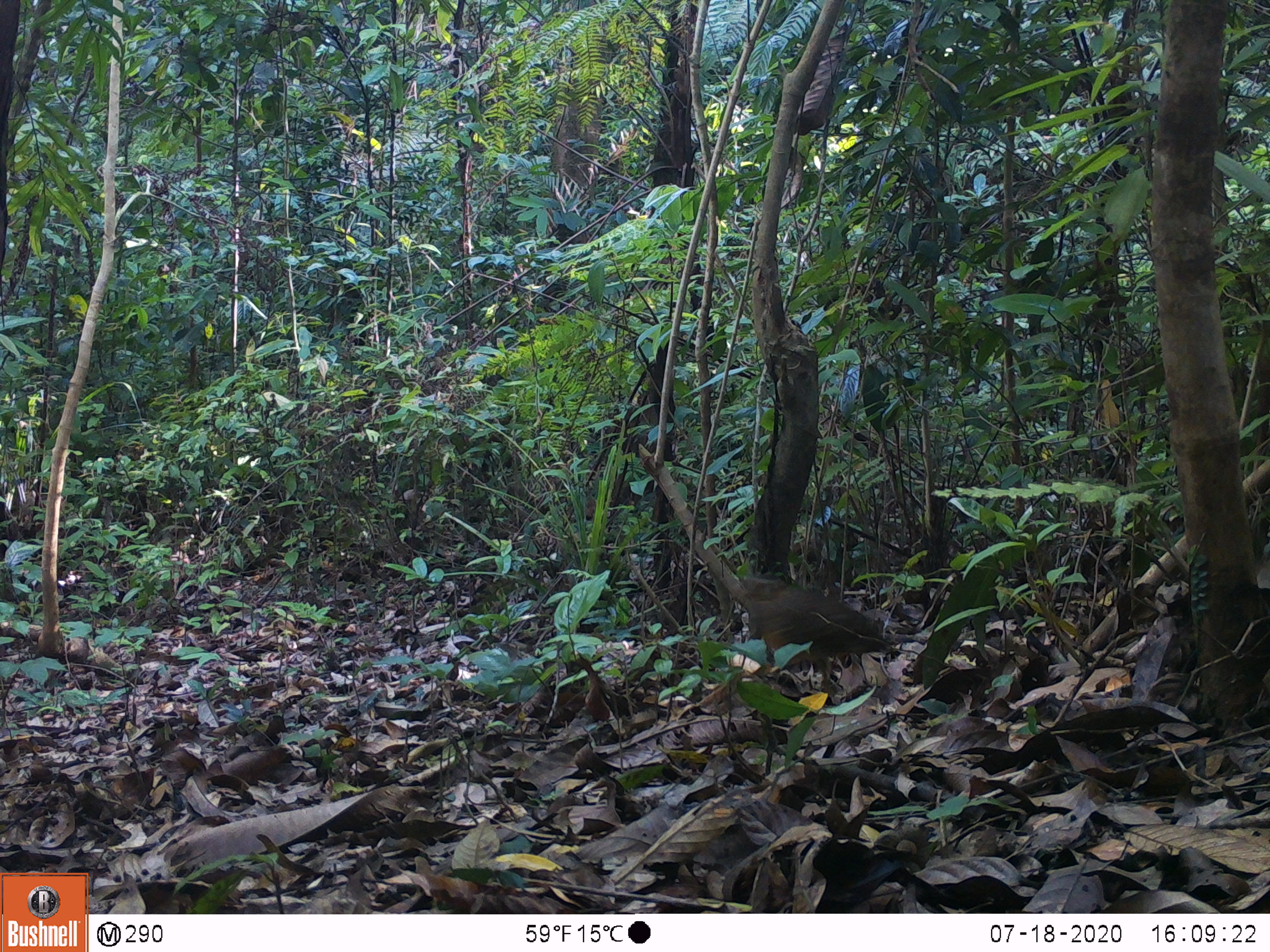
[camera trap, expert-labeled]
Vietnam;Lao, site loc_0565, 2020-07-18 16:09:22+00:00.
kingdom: Animalia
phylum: Chordata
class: Aves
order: Galliformes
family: Phasianidae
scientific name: Phasianidae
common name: partridge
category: unidentified partridge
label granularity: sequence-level